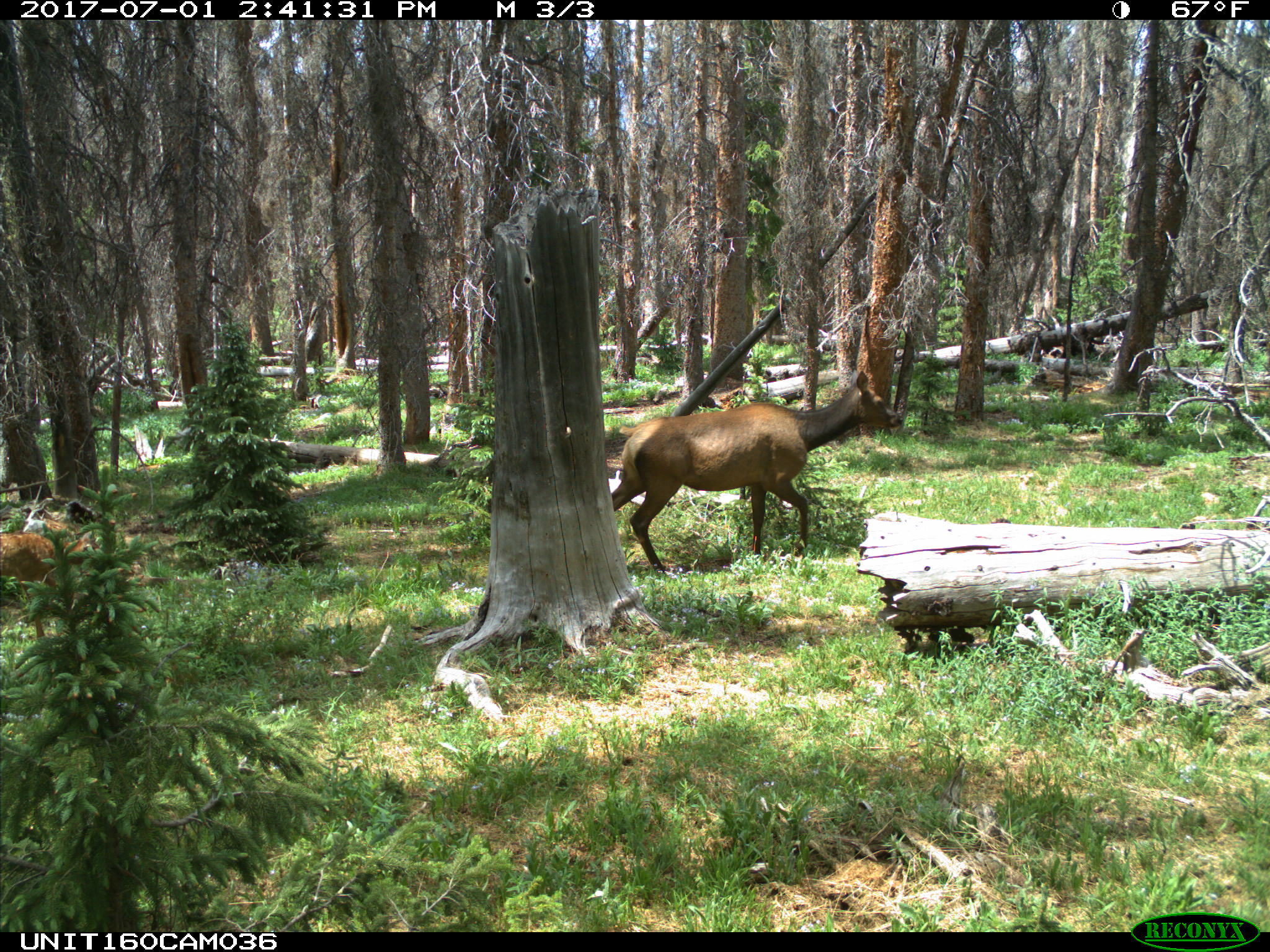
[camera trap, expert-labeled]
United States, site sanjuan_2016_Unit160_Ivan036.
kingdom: Animalia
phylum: Chordata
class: Mammalia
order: Artiodactyla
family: Cervidae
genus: Cervus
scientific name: Cervus elaphus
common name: red deer